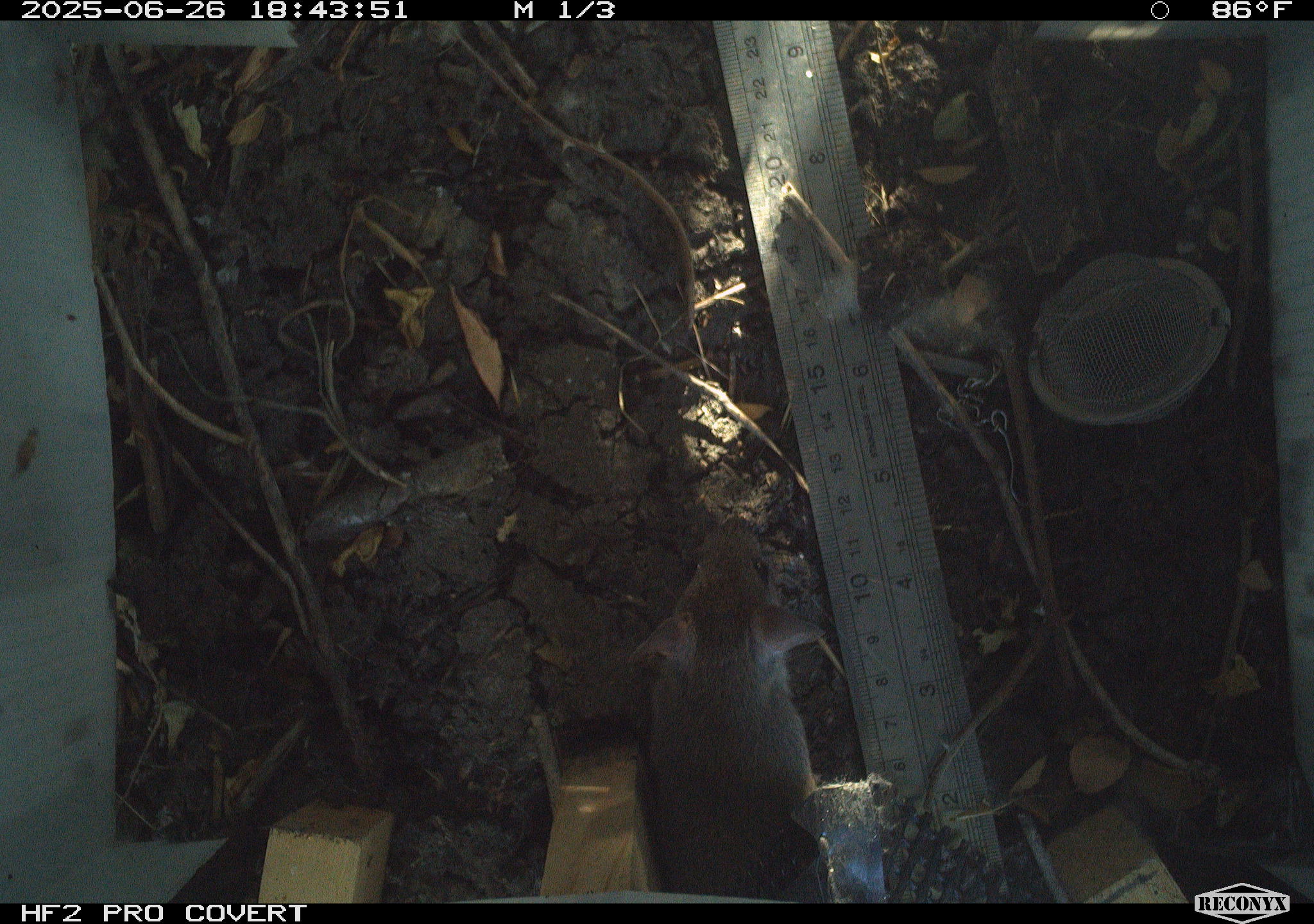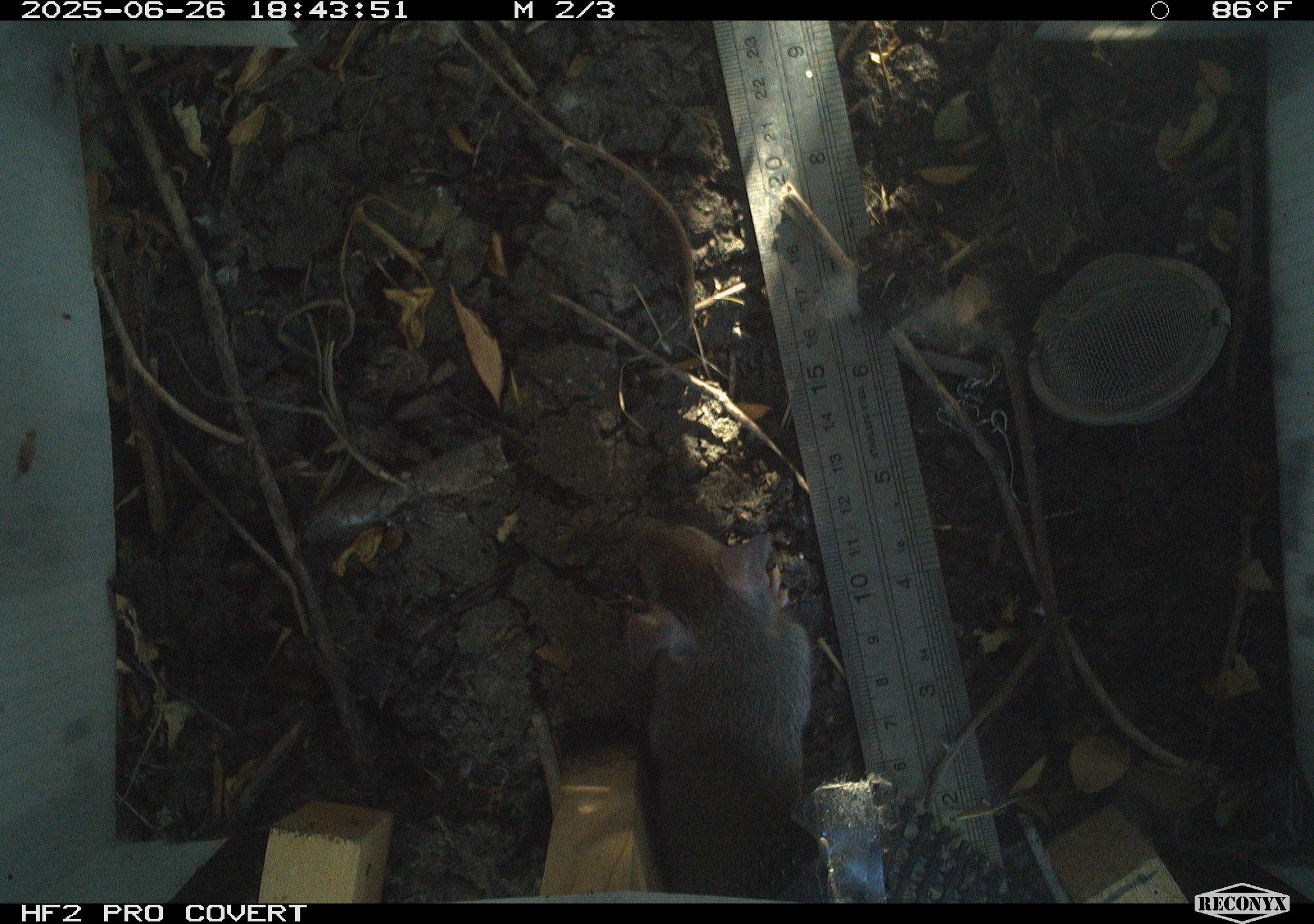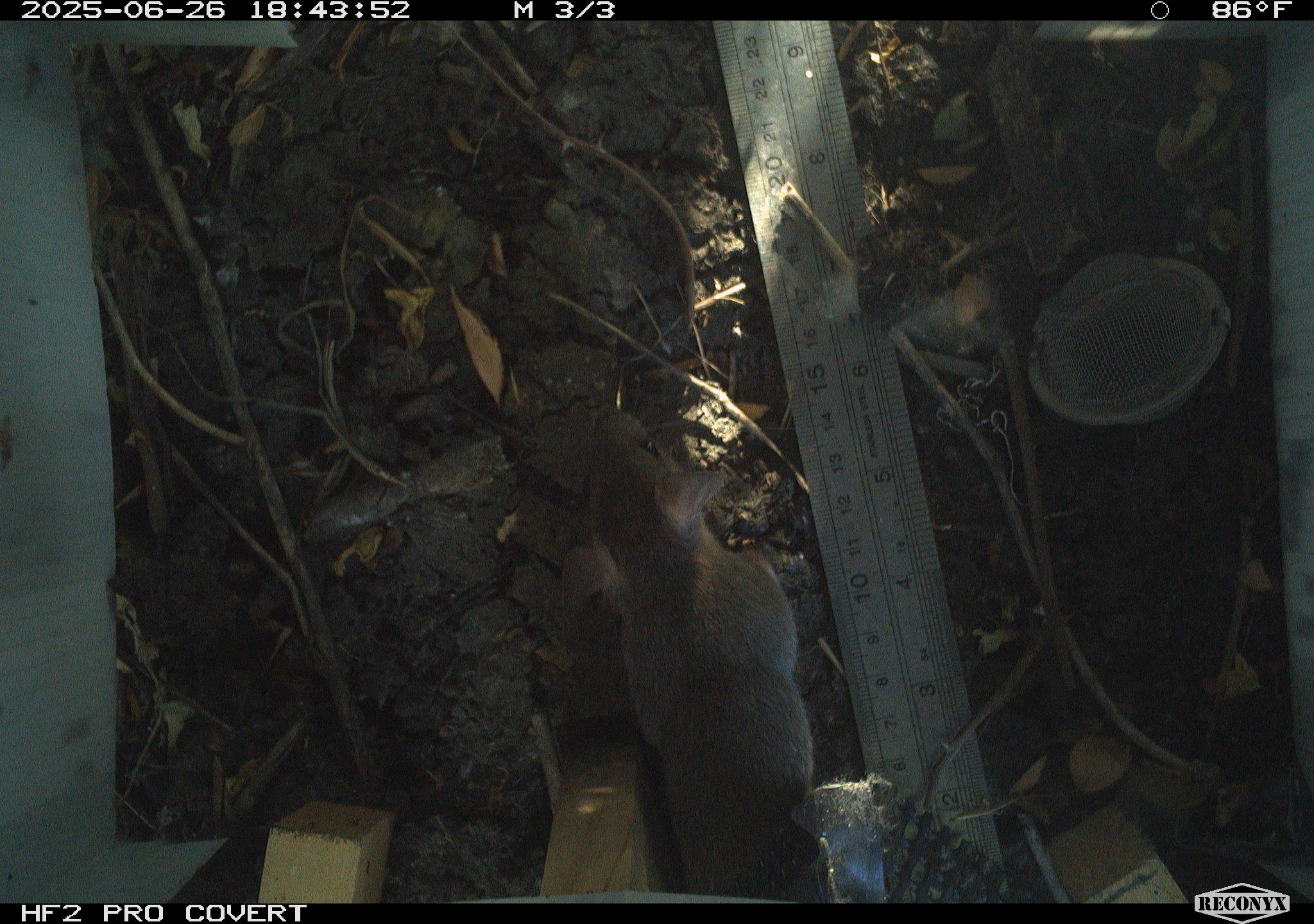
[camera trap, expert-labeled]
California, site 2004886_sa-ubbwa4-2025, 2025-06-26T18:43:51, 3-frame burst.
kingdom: Animalia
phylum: Chordata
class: Mammalia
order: Rodentia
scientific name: Rodentia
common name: rodent